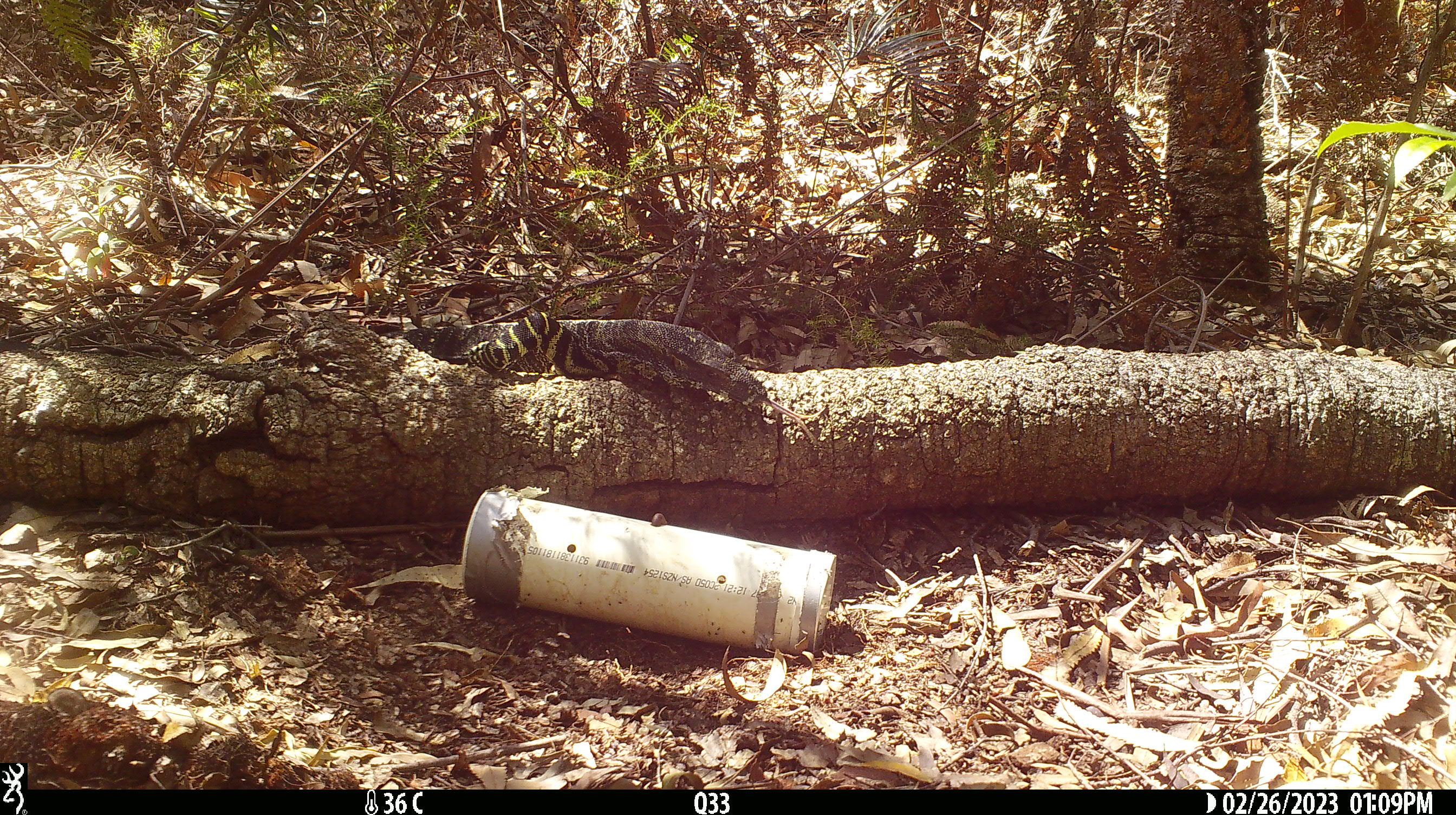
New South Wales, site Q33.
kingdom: Animalia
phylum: Chordata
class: Reptilia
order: Squamata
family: Varanidae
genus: Varanus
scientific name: Varanus varius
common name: lace monitor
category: goanna